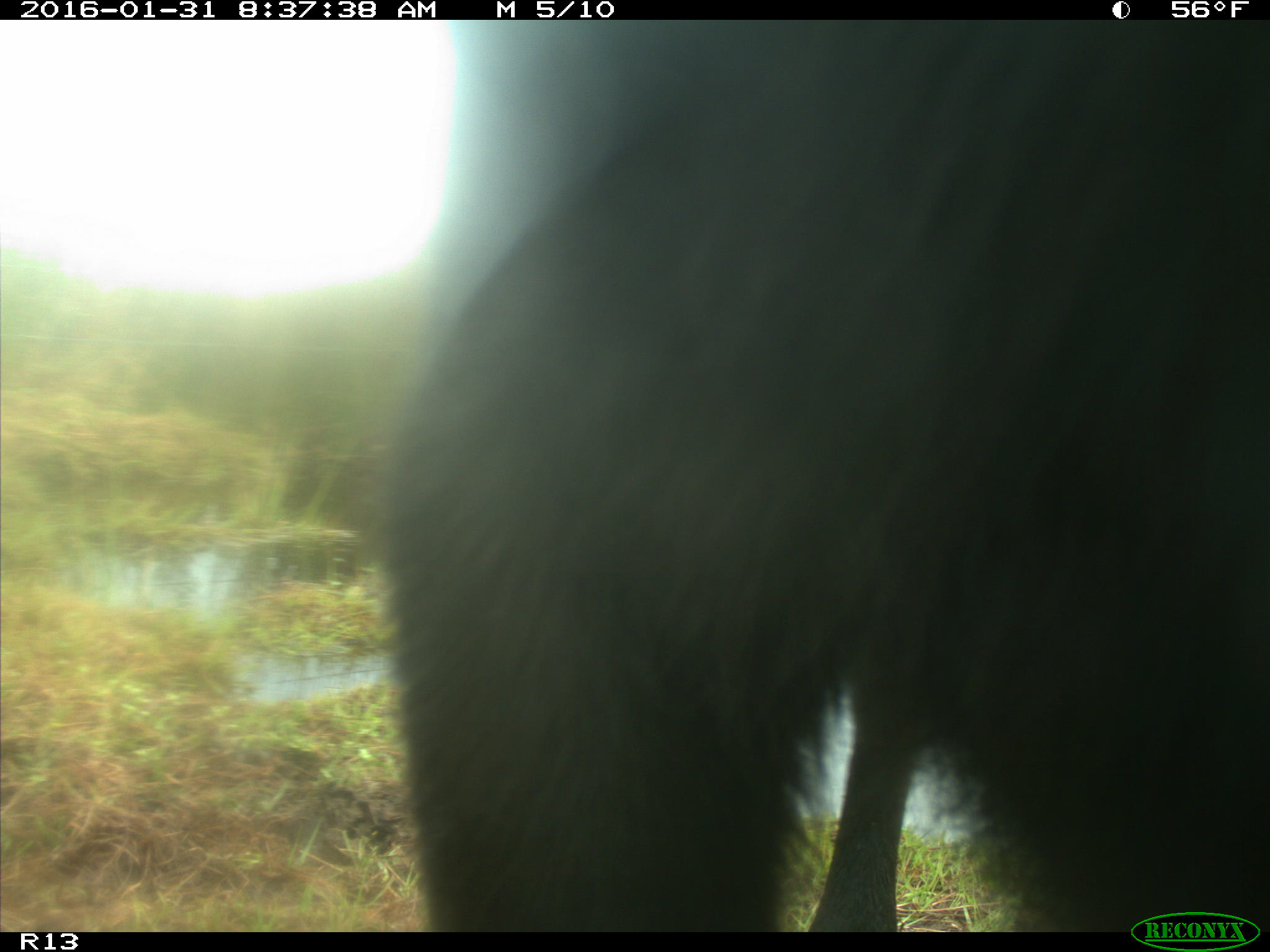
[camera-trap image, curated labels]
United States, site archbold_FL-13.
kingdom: Animalia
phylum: Chordata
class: Mammalia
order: Artiodactyla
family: Bovidae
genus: Bos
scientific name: Bos taurus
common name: domestic cow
Bos taurus (domestic cow).